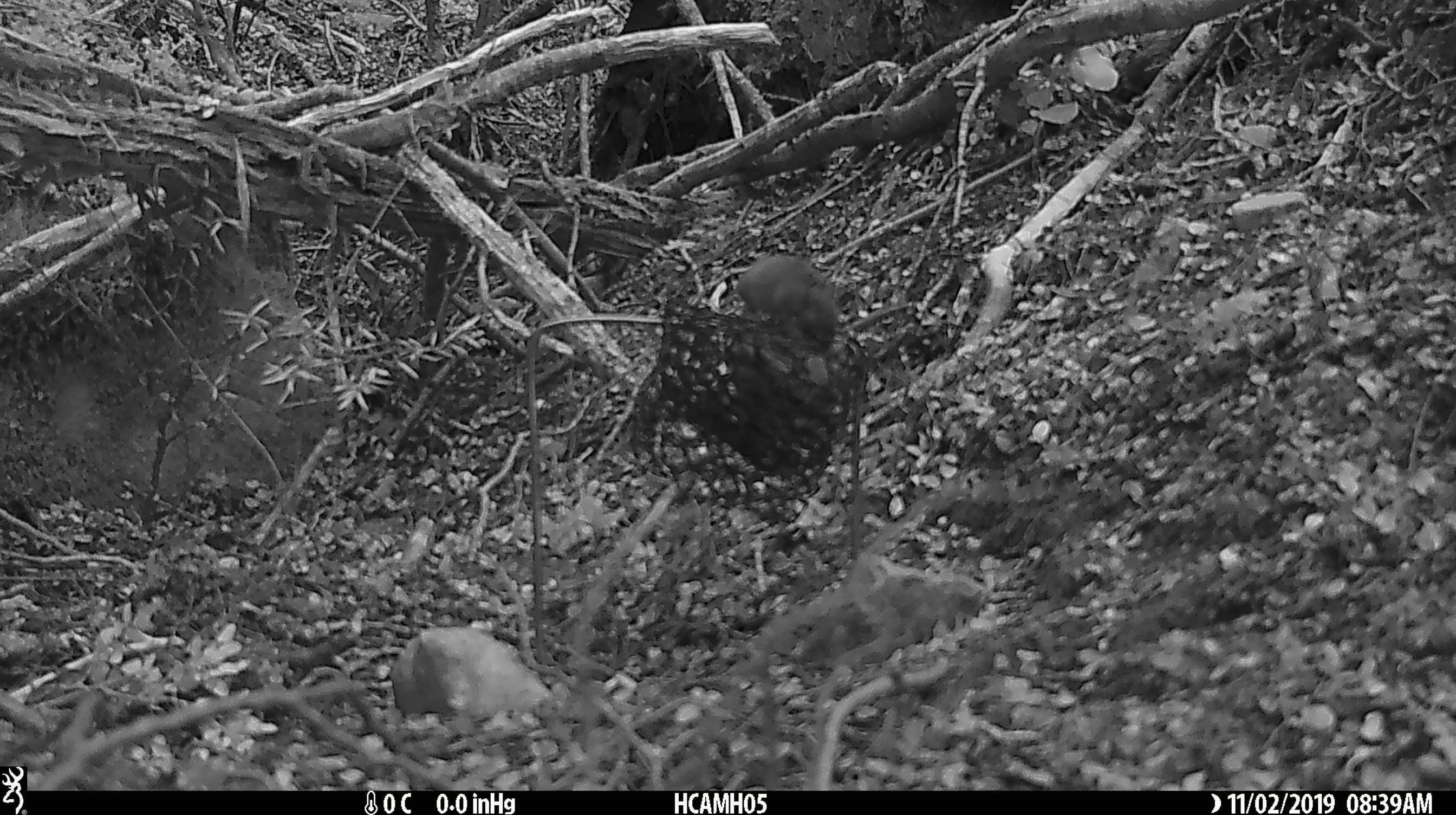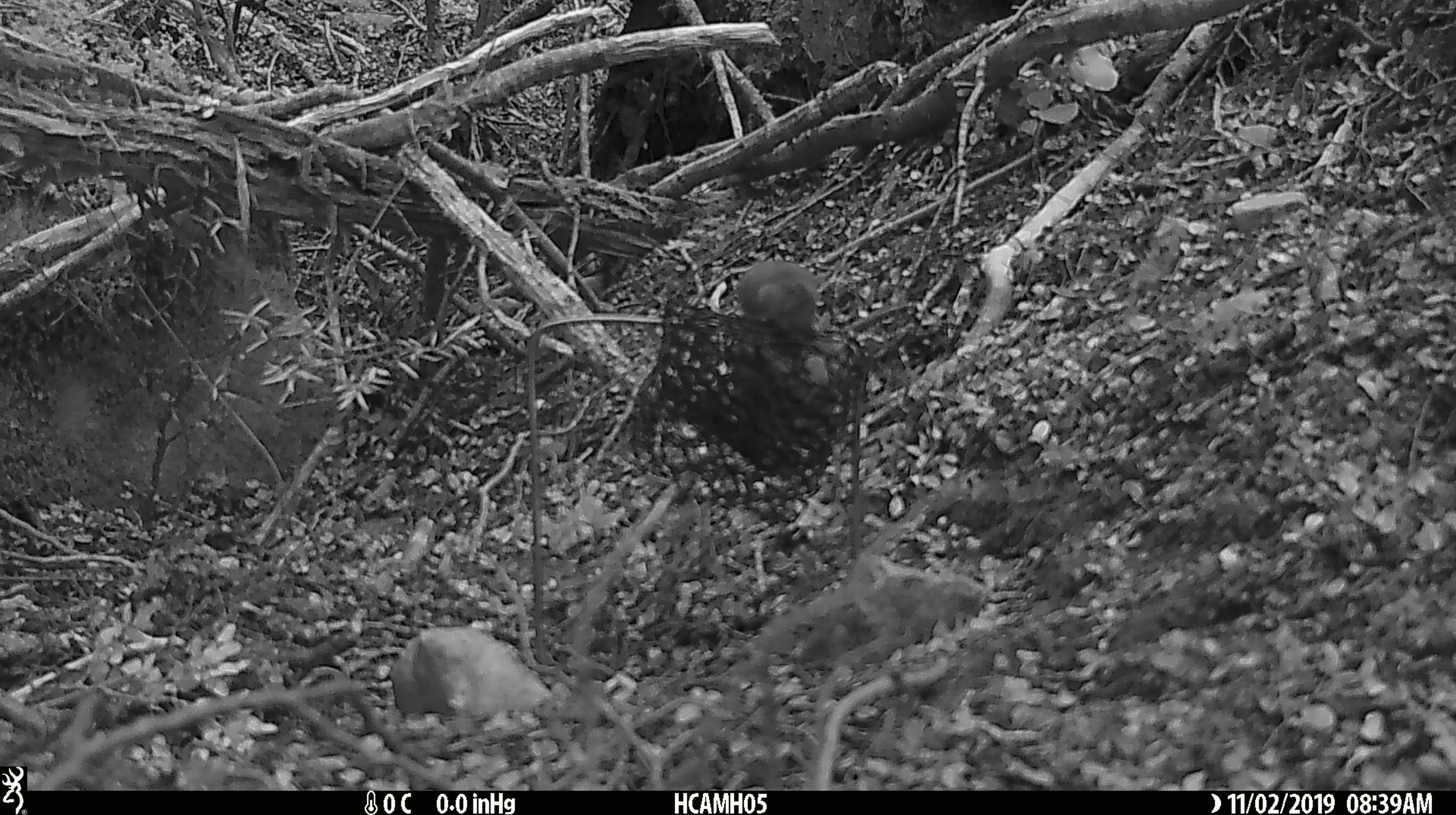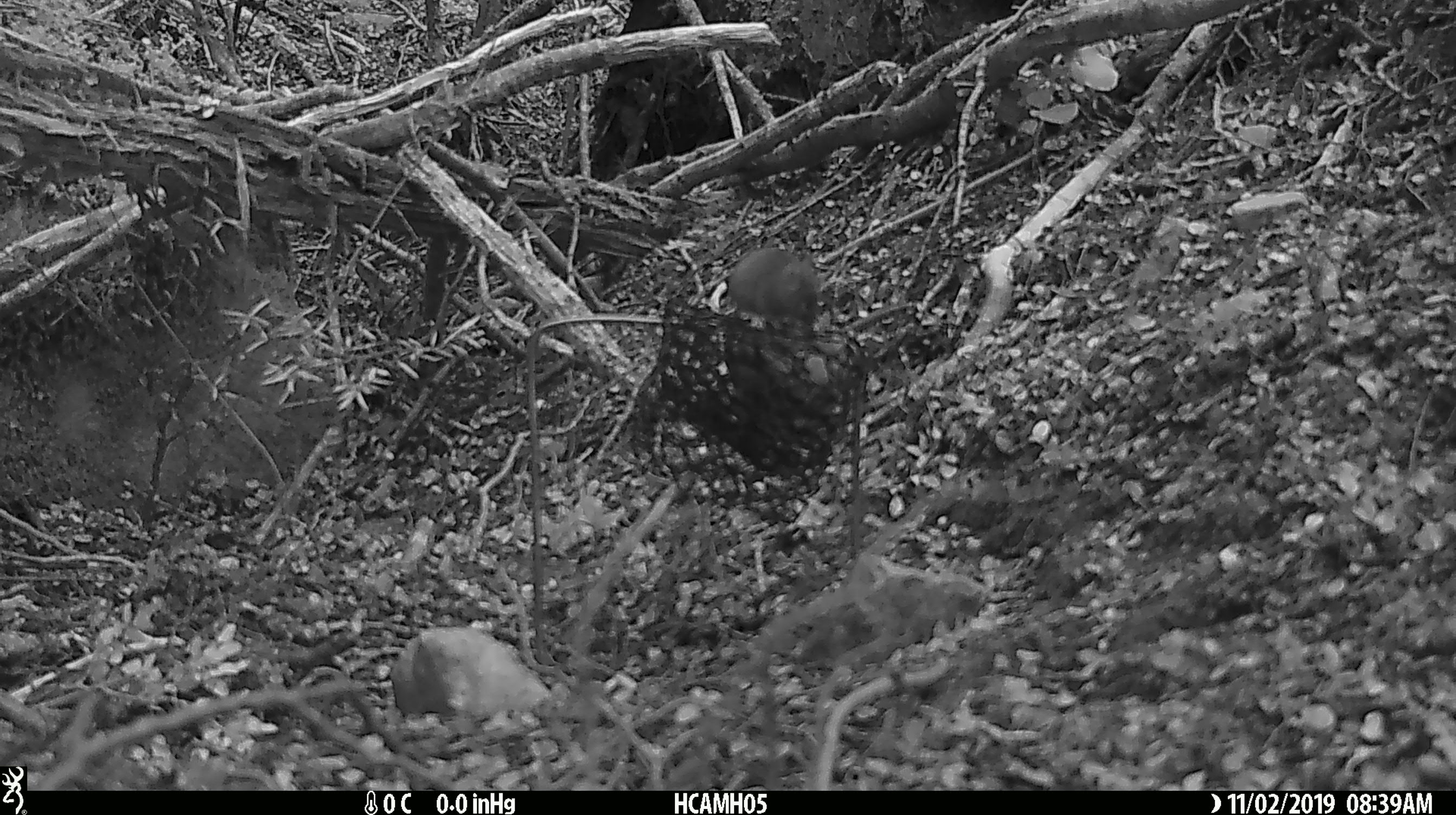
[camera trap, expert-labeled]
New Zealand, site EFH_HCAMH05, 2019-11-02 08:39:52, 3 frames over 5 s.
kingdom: Animalia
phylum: Chordata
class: Mammalia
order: Rodentia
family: Muridae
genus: Mus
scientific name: Mus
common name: mouse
Mouse (Mus).